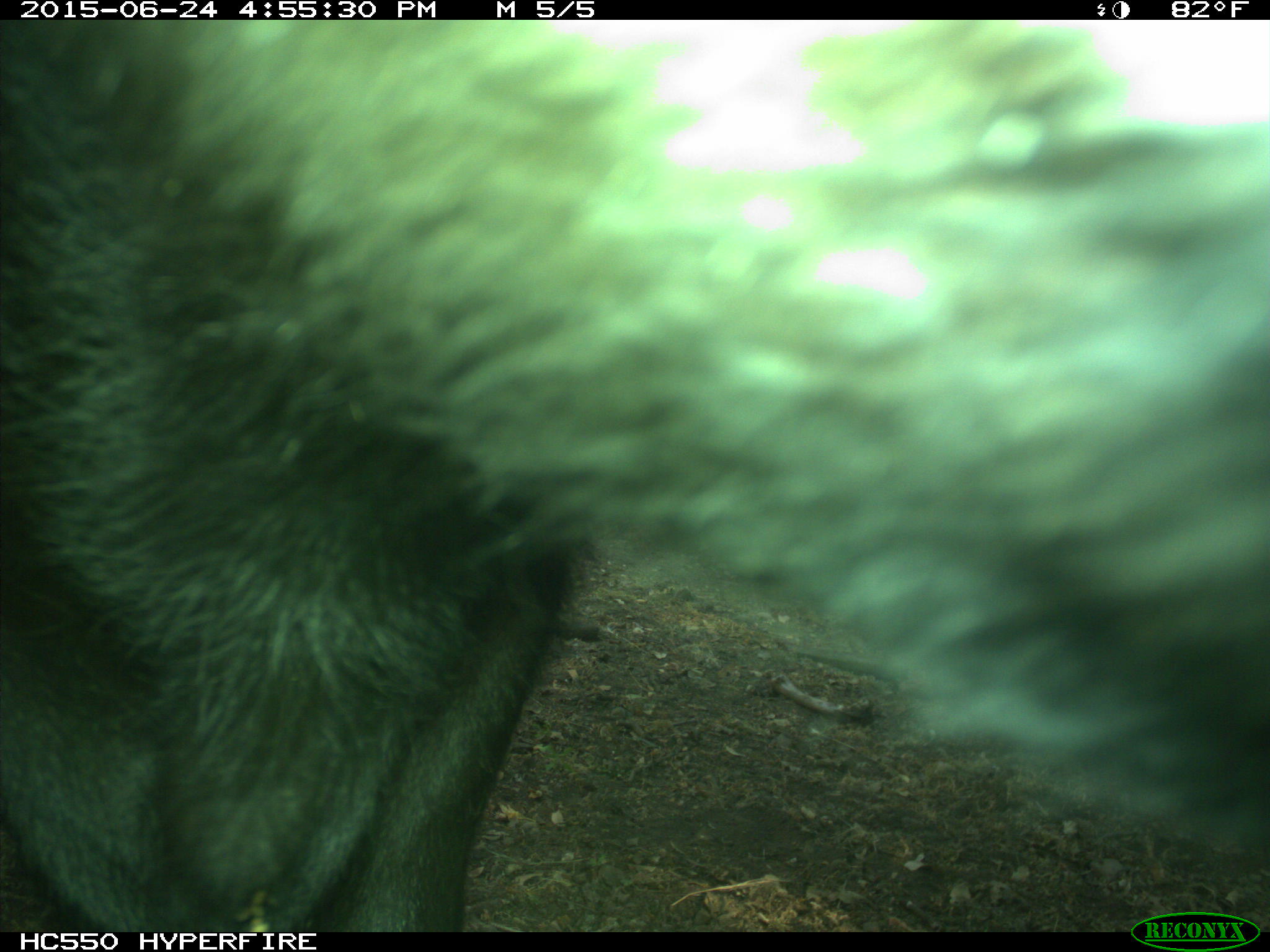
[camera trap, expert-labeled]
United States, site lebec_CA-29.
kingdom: Animalia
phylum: Chordata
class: Mammalia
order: Artiodactyla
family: Bovidae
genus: Bos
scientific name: Bos taurus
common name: domestic cow